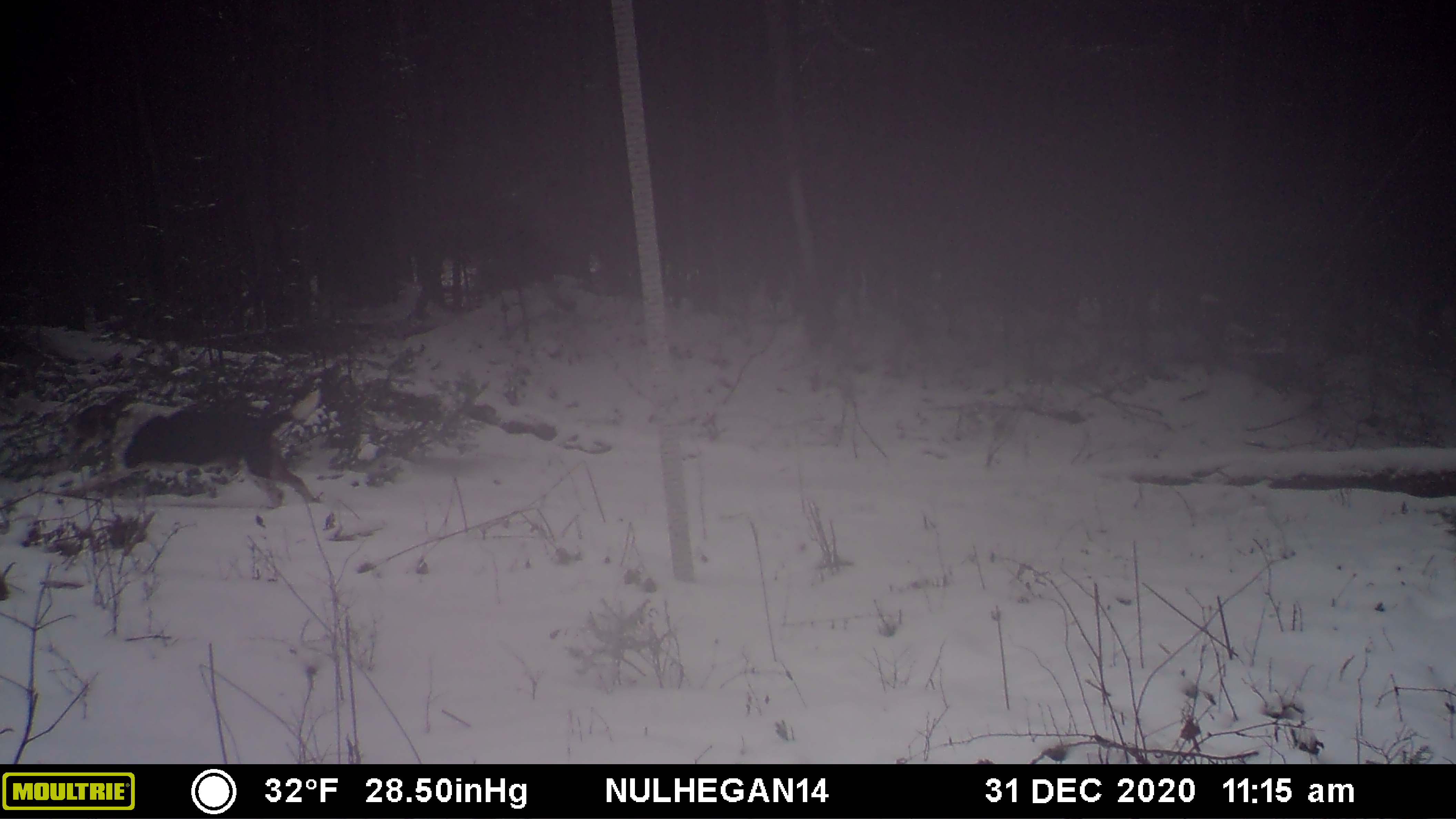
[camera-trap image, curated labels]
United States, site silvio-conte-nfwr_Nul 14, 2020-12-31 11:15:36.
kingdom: Animalia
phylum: Chordata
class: Mammalia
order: Carnivora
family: Canidae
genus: Canis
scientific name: Canis familiaris familiaris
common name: domestic dog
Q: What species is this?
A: Domestic dog (Canis familiaris familiaris).